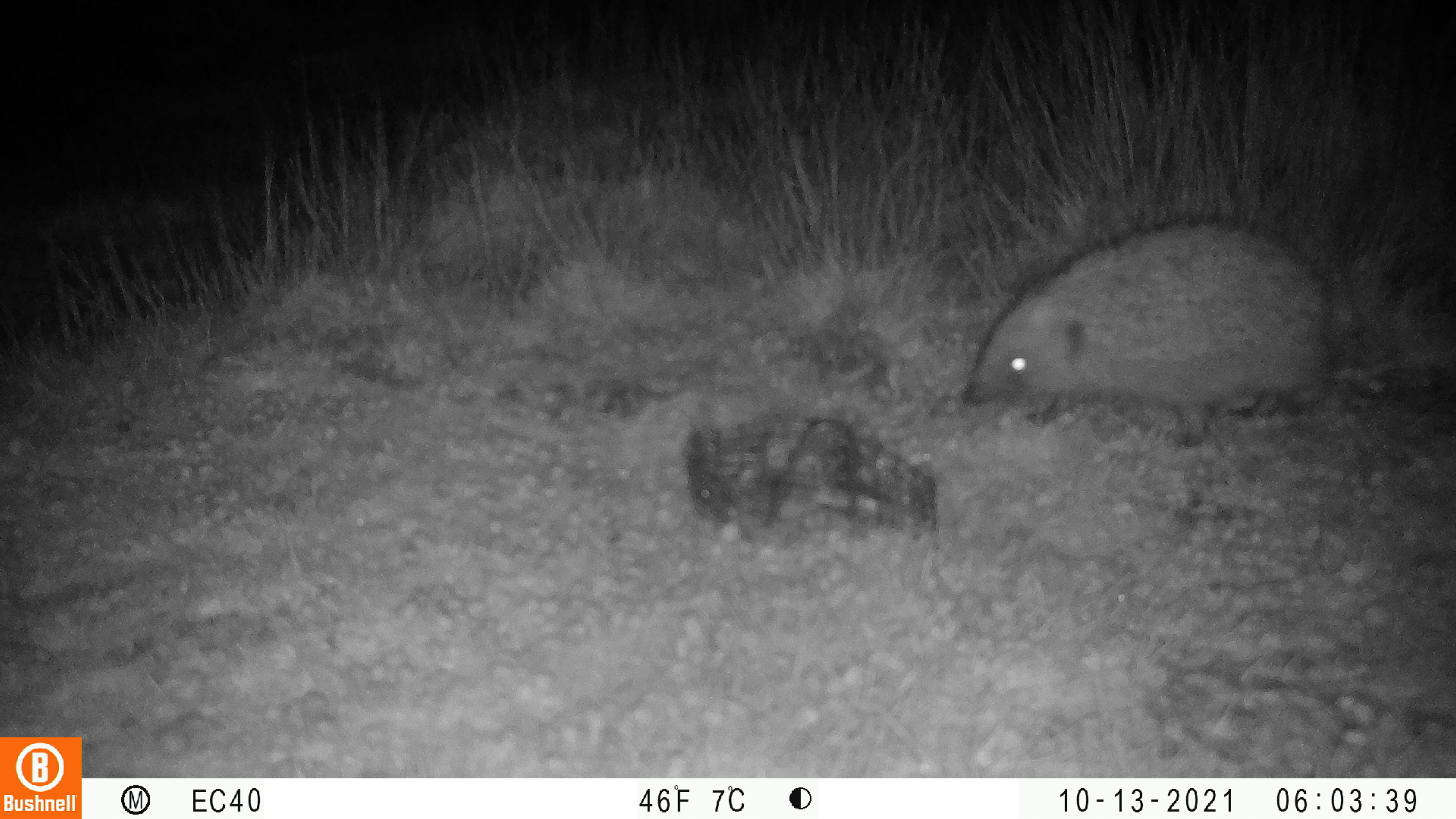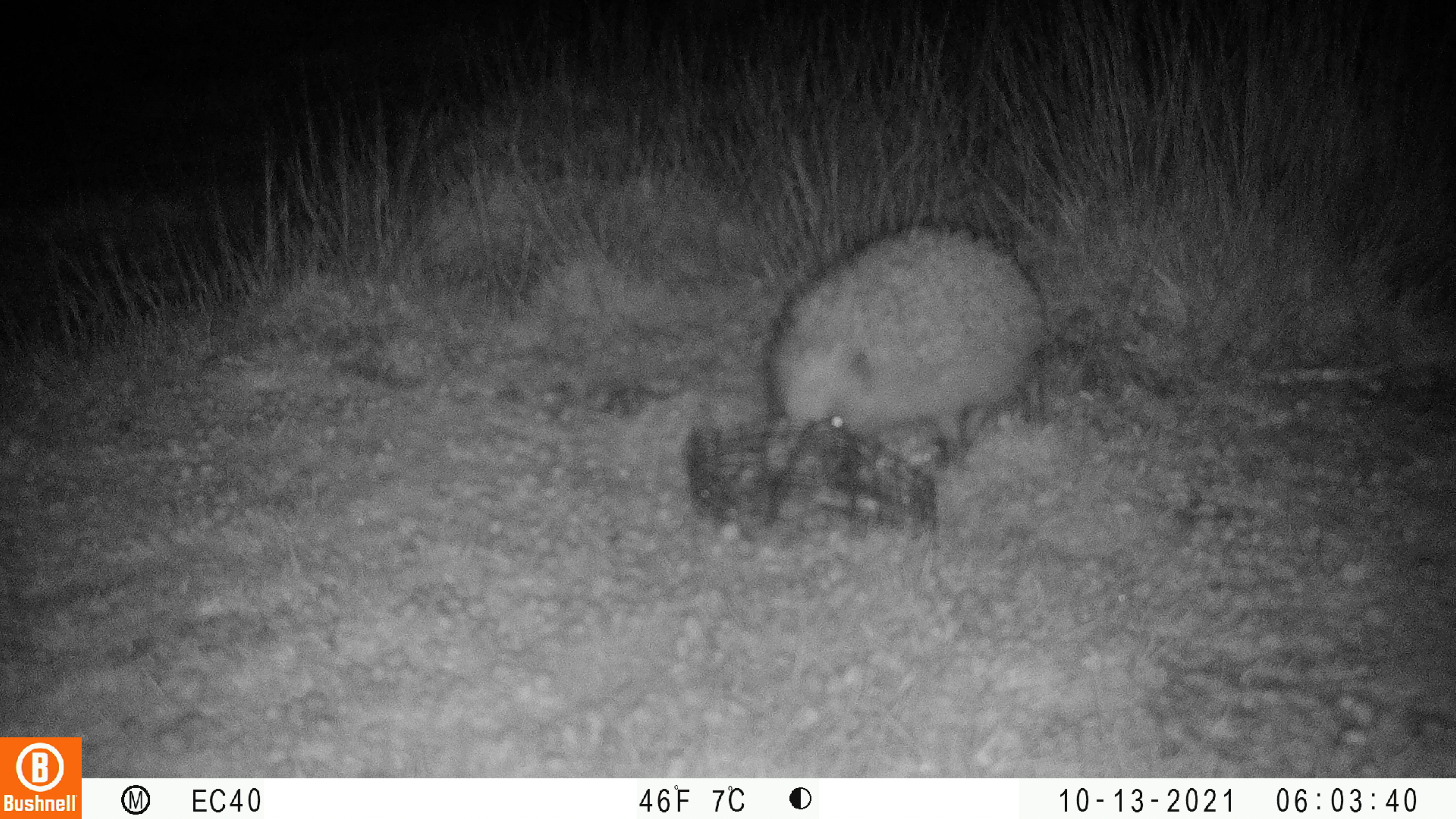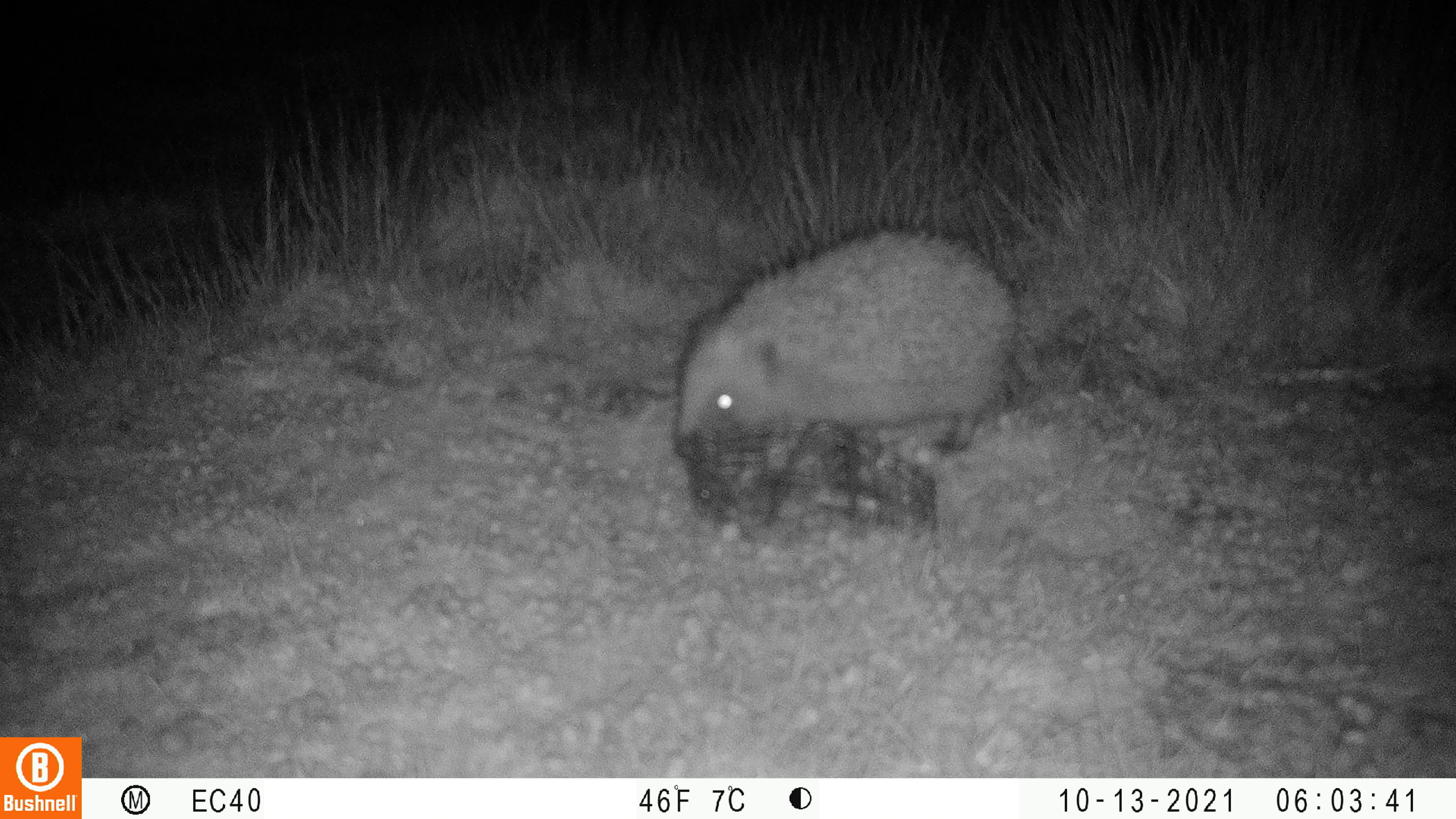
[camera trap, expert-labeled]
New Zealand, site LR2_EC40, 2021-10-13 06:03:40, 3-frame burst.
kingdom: Animalia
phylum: Chordata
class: Mammalia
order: Eulipotyphla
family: Erinaceidae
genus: Erinaceus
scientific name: Erinaceus europaeus europaeus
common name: european hedgehog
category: hedgehog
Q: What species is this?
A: Hedgehog (european hedgehog) (Erinaceus europaeus europaeus).